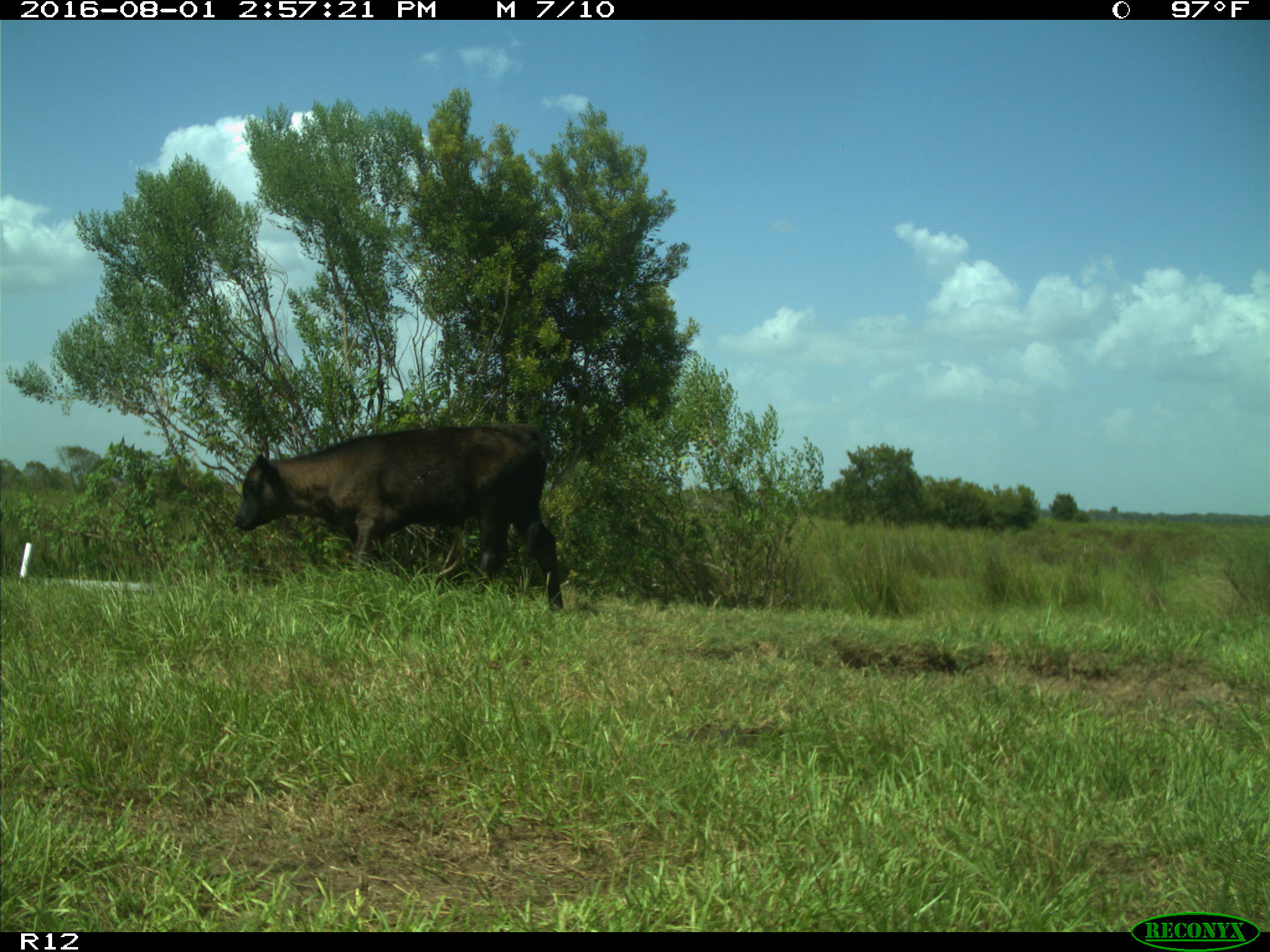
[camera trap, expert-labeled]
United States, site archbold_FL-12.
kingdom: Animalia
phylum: Chordata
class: Mammalia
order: Artiodactyla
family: Bovidae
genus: Bos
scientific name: Bos taurus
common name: domestic cow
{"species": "Bos taurus (domestic cow)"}